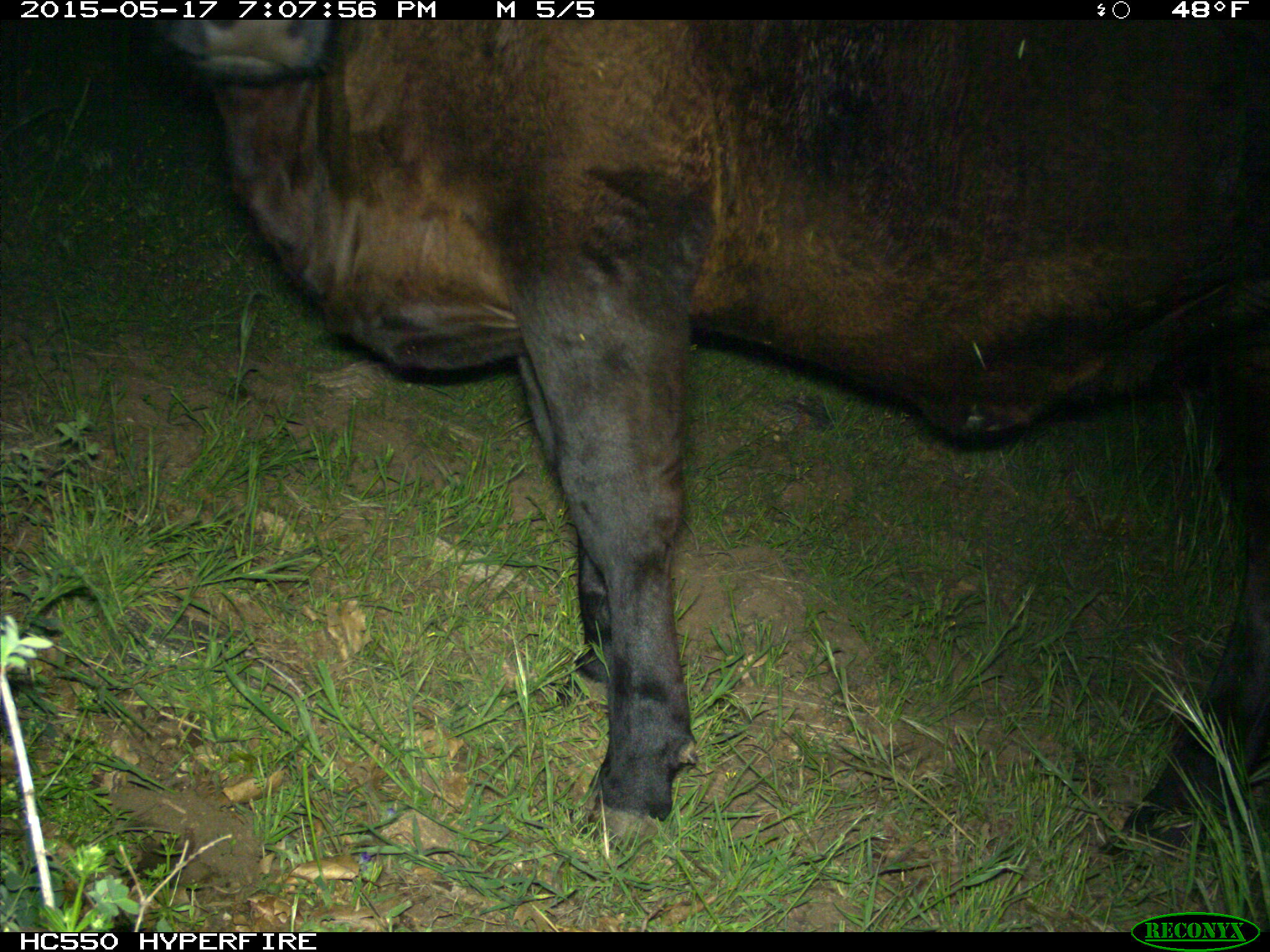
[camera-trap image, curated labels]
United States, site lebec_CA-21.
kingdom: Animalia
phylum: Chordata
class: Mammalia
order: Artiodactyla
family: Bovidae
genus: Bos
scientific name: Bos taurus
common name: domestic cow